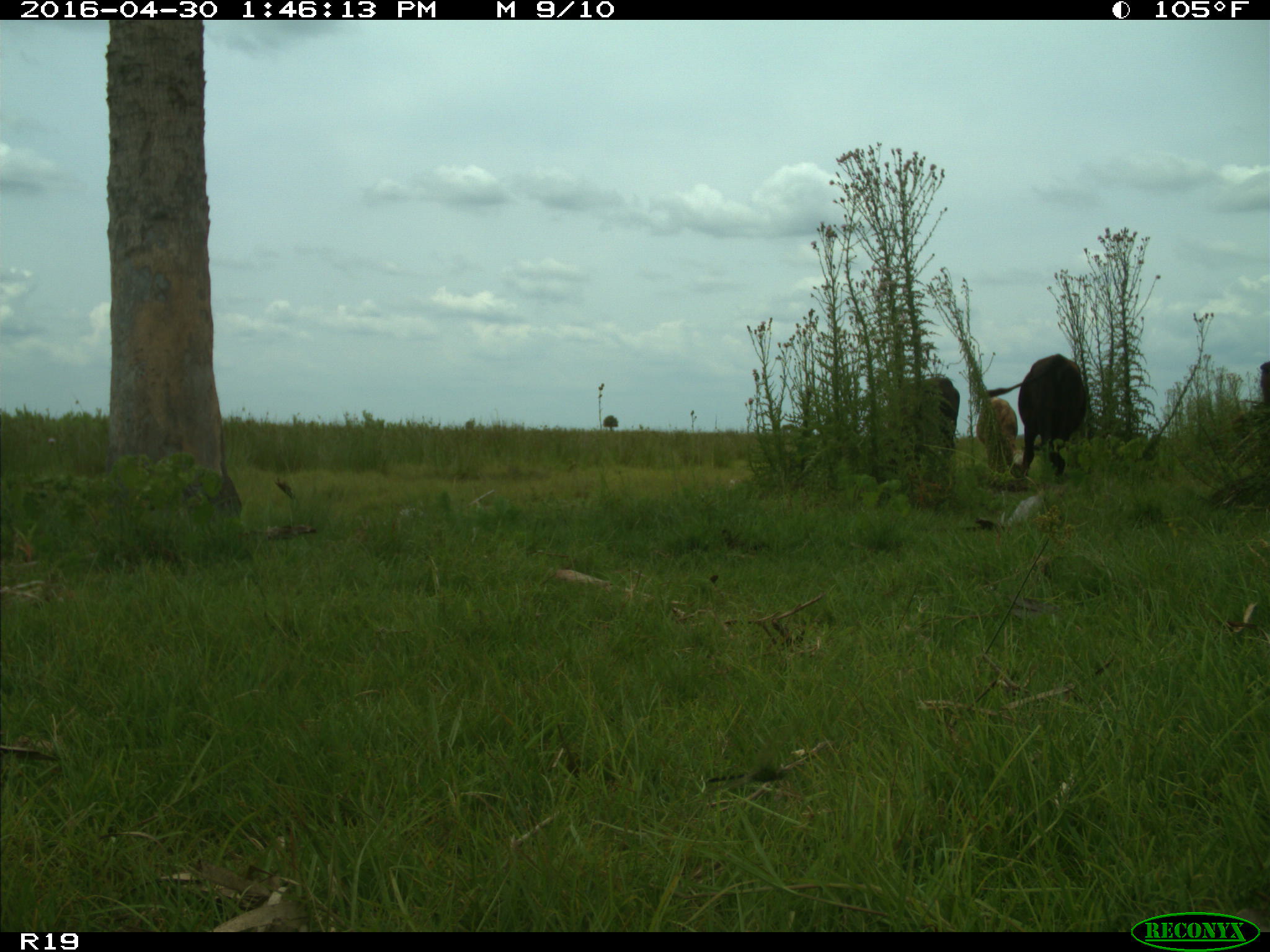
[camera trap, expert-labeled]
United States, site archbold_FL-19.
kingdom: Animalia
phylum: Chordata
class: Mammalia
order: Artiodactyla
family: Bovidae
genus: Bos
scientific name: Bos taurus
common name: domestic cow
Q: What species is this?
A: Bos taurus (domestic cow).